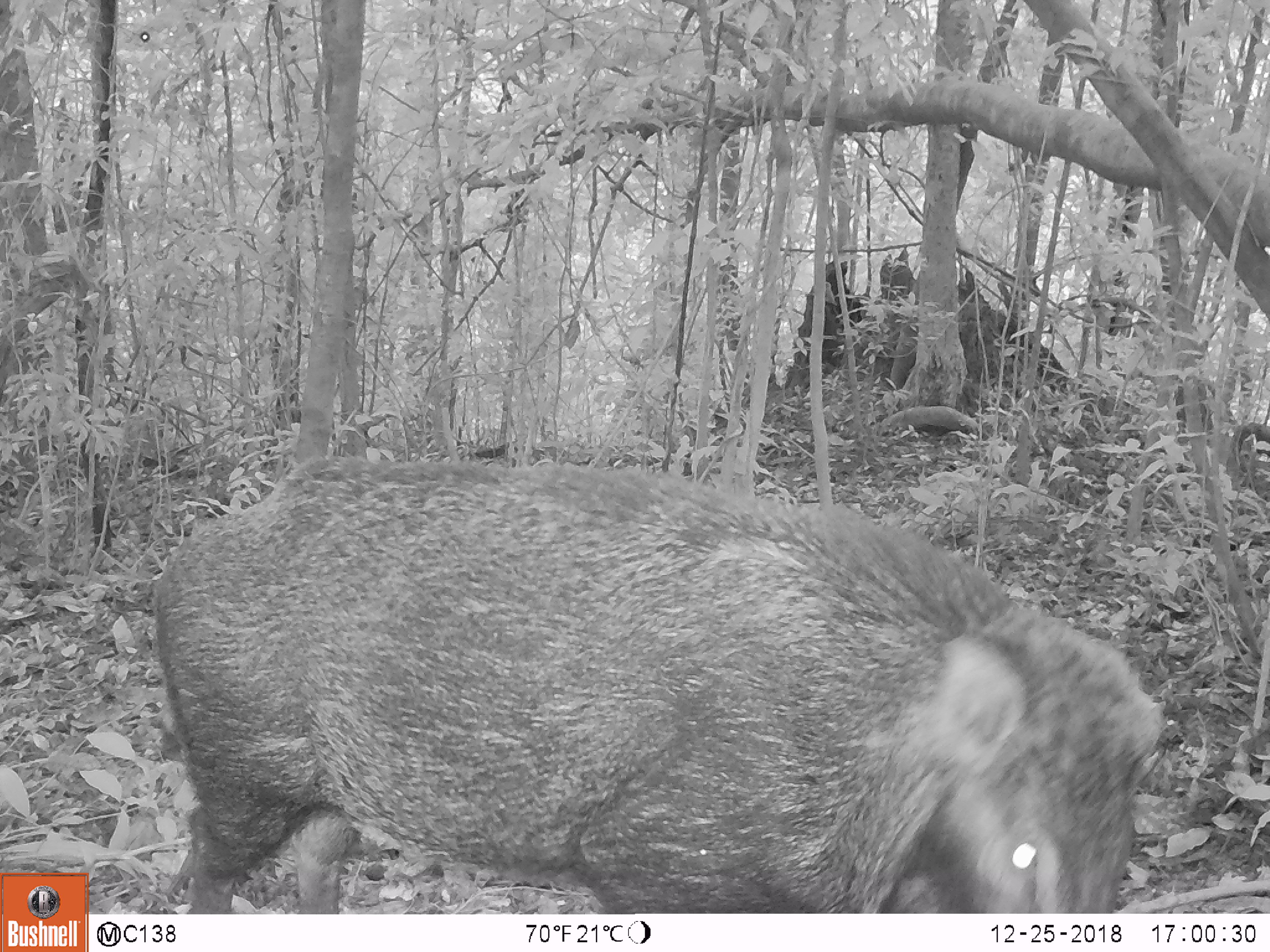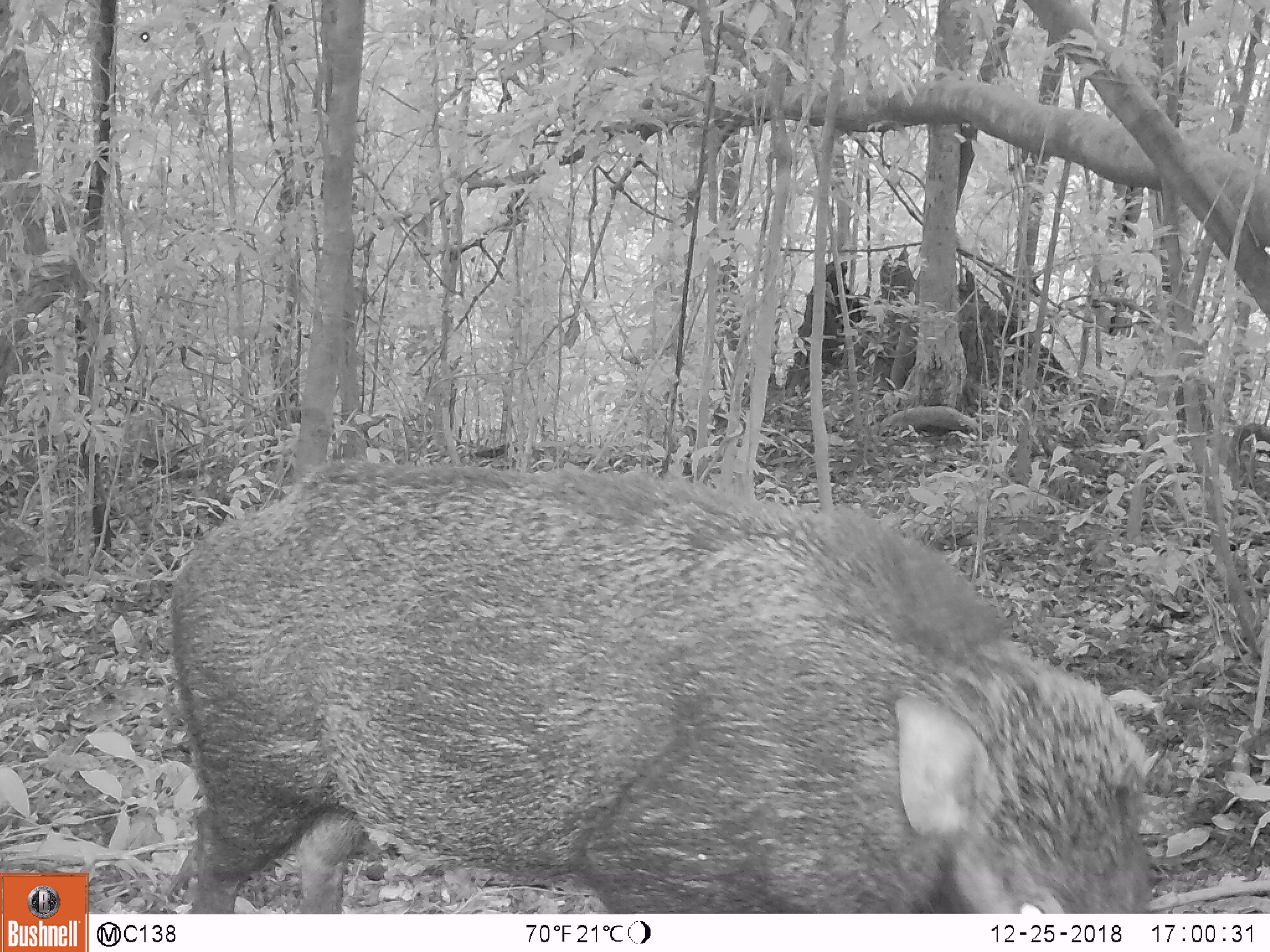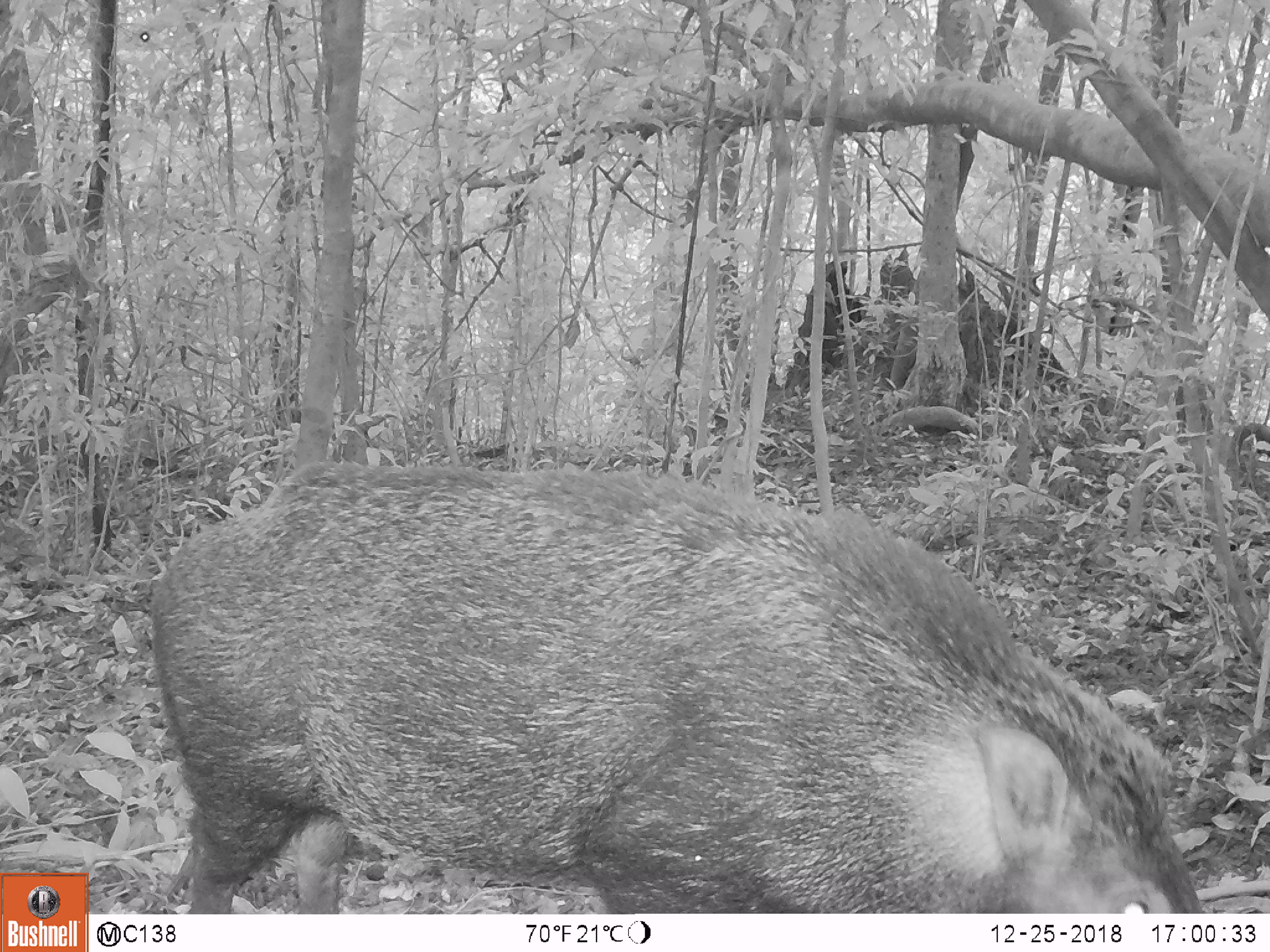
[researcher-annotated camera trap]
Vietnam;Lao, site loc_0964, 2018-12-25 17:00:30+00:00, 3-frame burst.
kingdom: Animalia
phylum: Chordata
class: Mammalia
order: Artiodactyla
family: Suidae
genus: Sus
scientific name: Sus scrofa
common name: eurasian wild pig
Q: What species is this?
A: Eurasian wild pig (Sus scrofa).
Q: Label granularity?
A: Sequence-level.